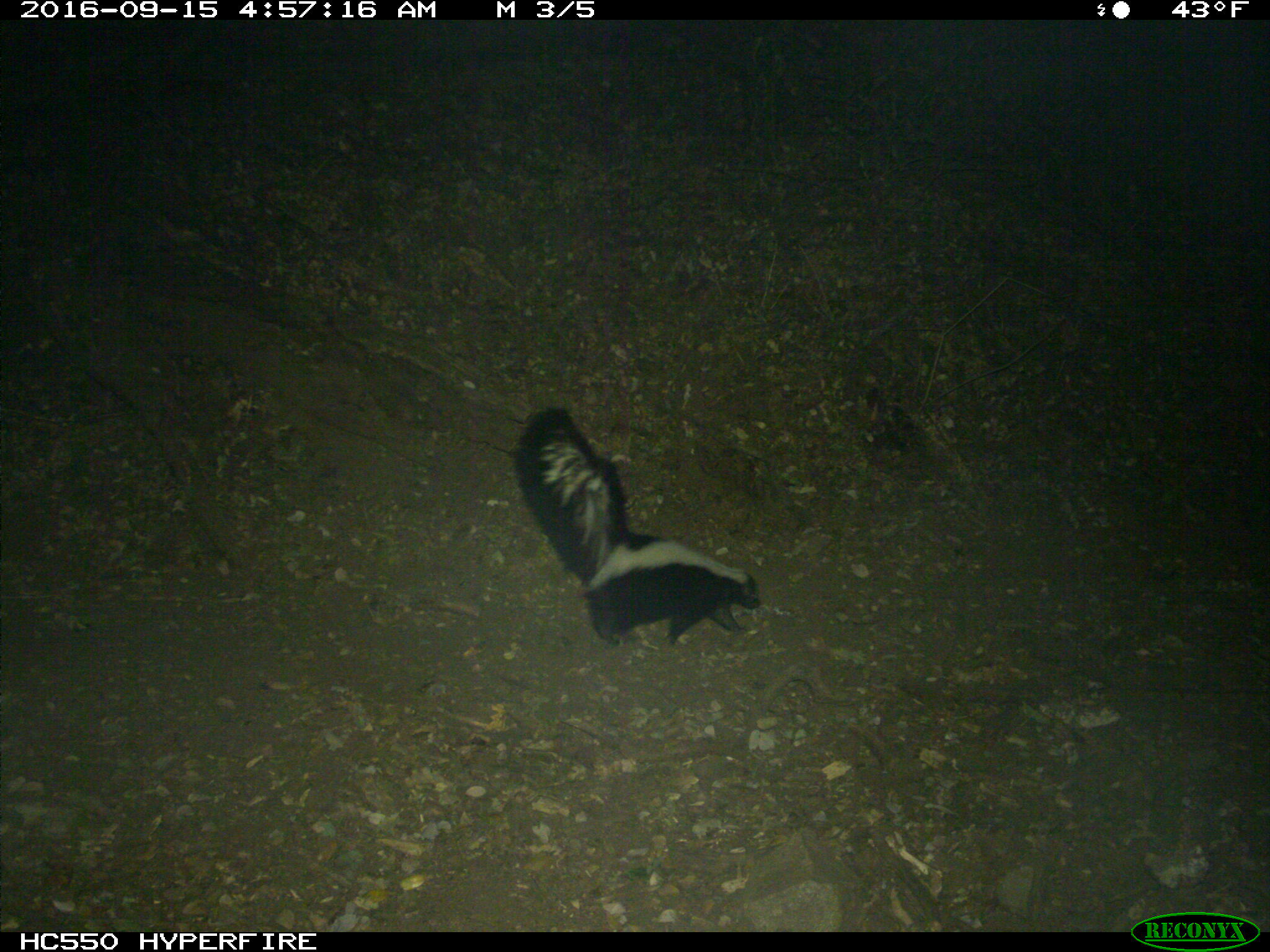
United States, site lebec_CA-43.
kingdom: Animalia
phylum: Chordata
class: Mammalia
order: Carnivora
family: Mephitidae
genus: Mephitis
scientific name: Mephitis mephitis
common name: striped skunk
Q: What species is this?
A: Mephitis mephitis (striped skunk).